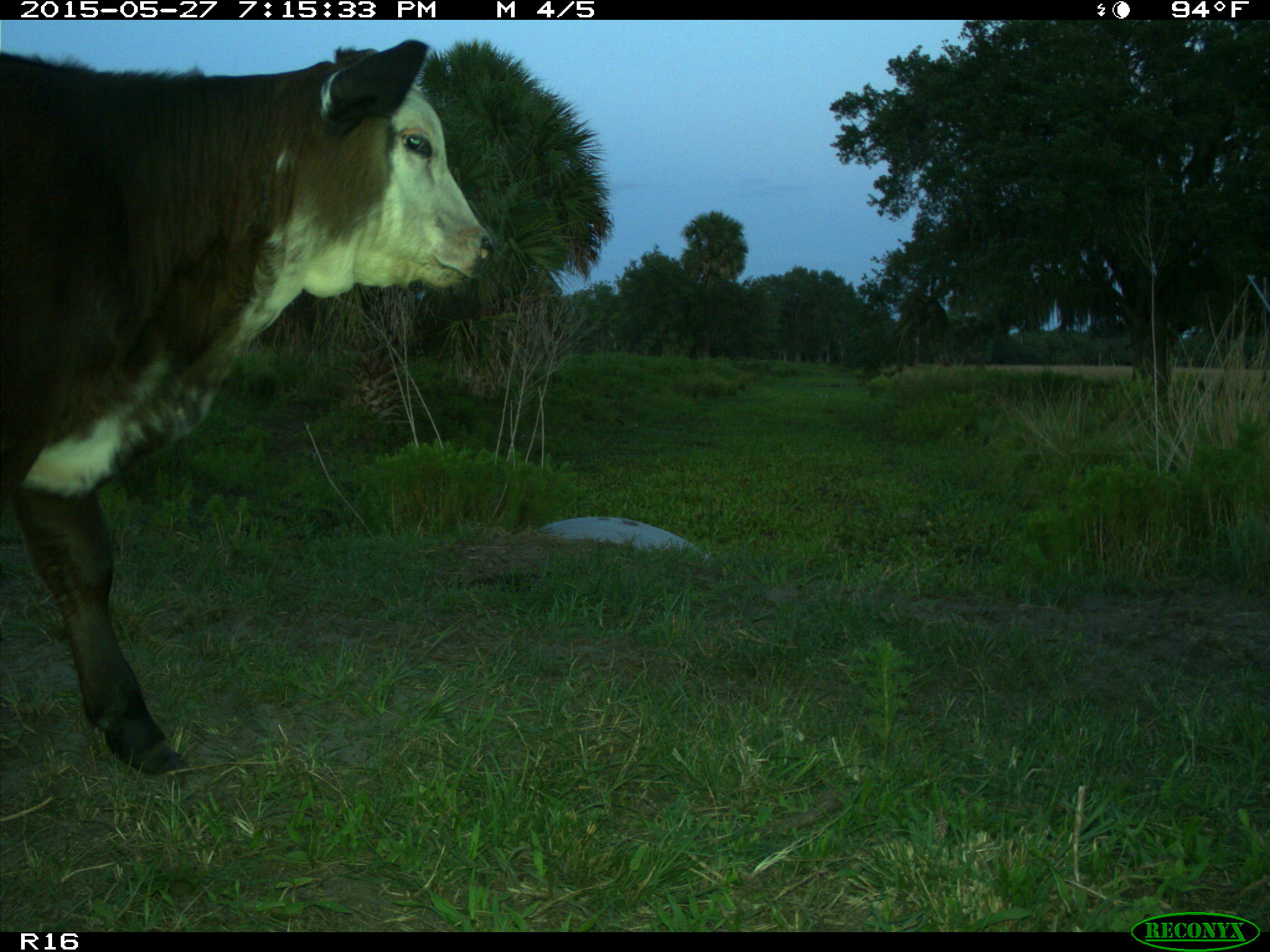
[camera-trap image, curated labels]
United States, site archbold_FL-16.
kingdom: Animalia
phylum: Chordata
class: Mammalia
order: Artiodactyla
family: Bovidae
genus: Bos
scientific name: Bos taurus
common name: domestic cow